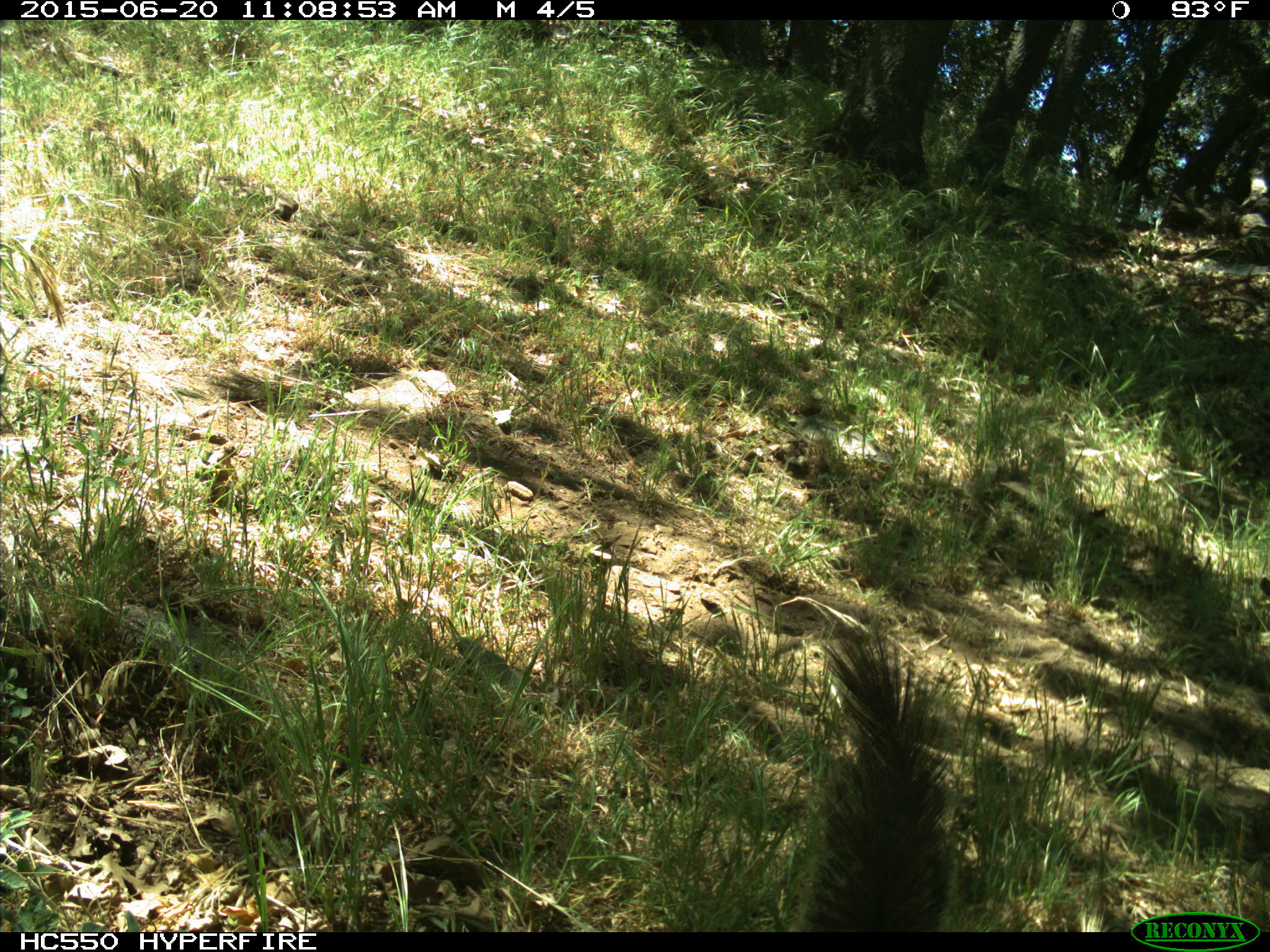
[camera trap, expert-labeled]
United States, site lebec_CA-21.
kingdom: Animalia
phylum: Chordata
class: Mammalia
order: Rodentia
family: Sciuridae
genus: Sciurus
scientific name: Sciurus carolinensis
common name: eastern gray squirrel